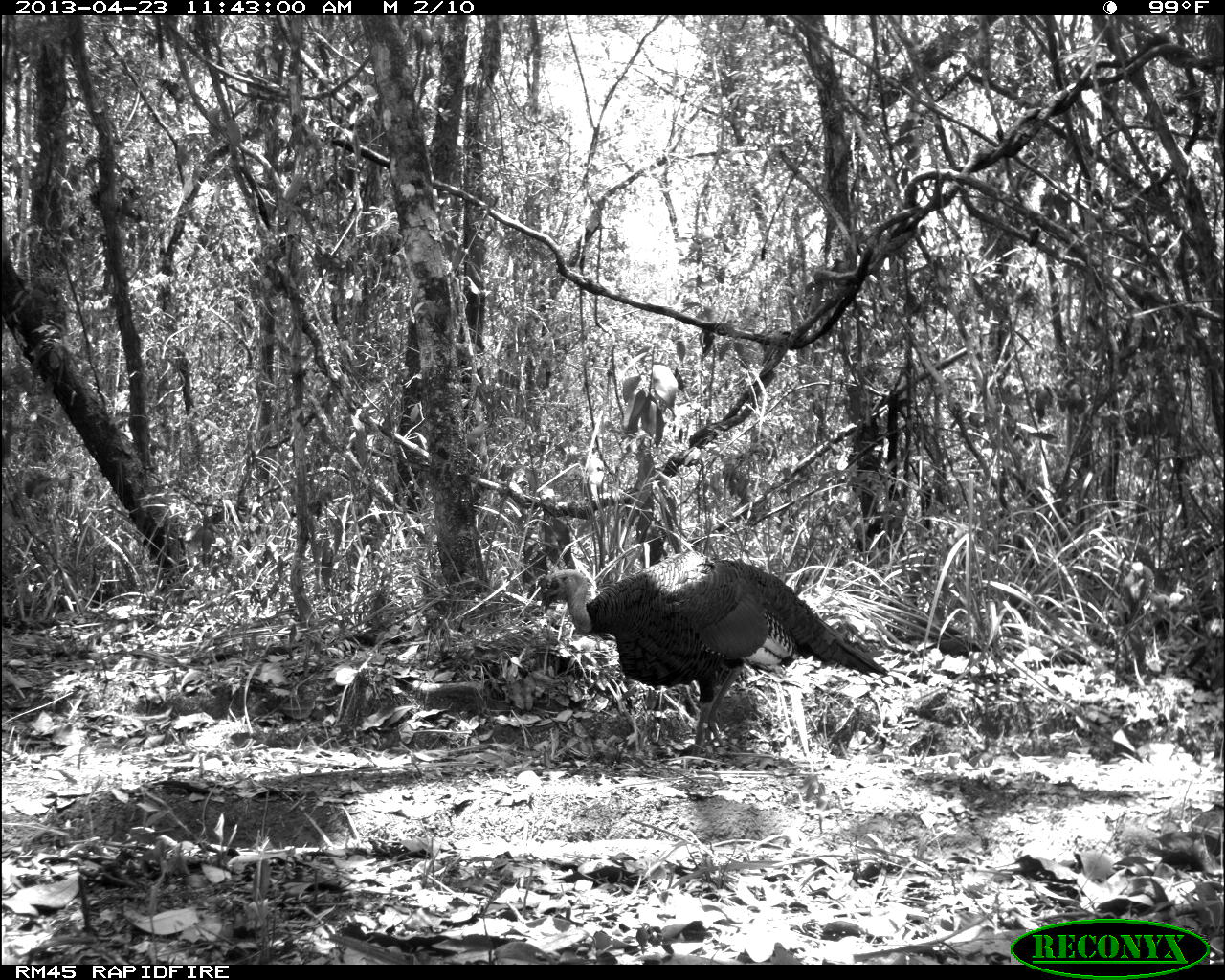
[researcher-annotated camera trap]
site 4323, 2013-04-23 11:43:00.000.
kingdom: Animalia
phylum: Chordata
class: Aves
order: Galliformes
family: Phasianidae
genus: Meleagris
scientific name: Meleagris ocellata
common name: ocellated turkey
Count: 1.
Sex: male.